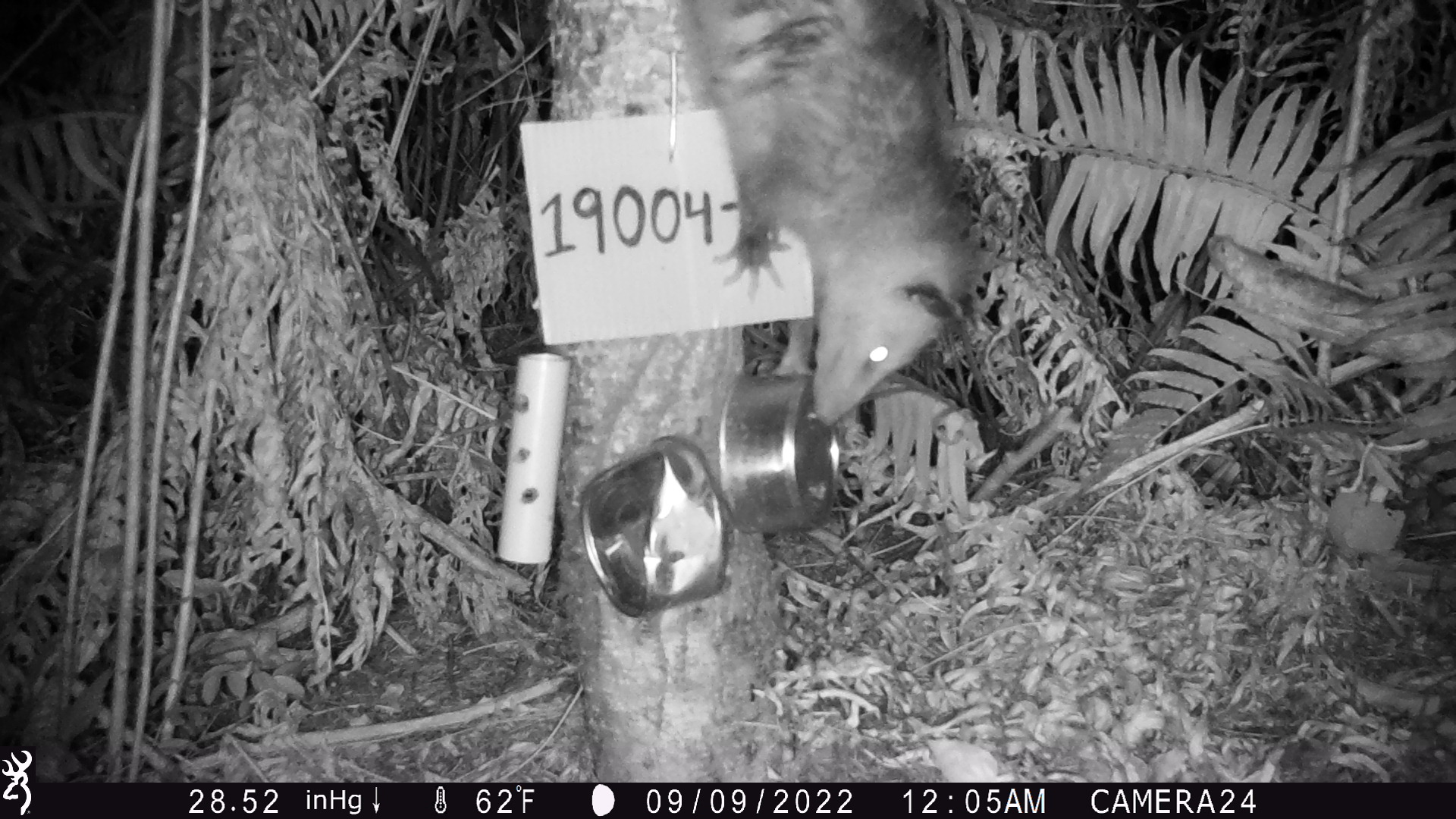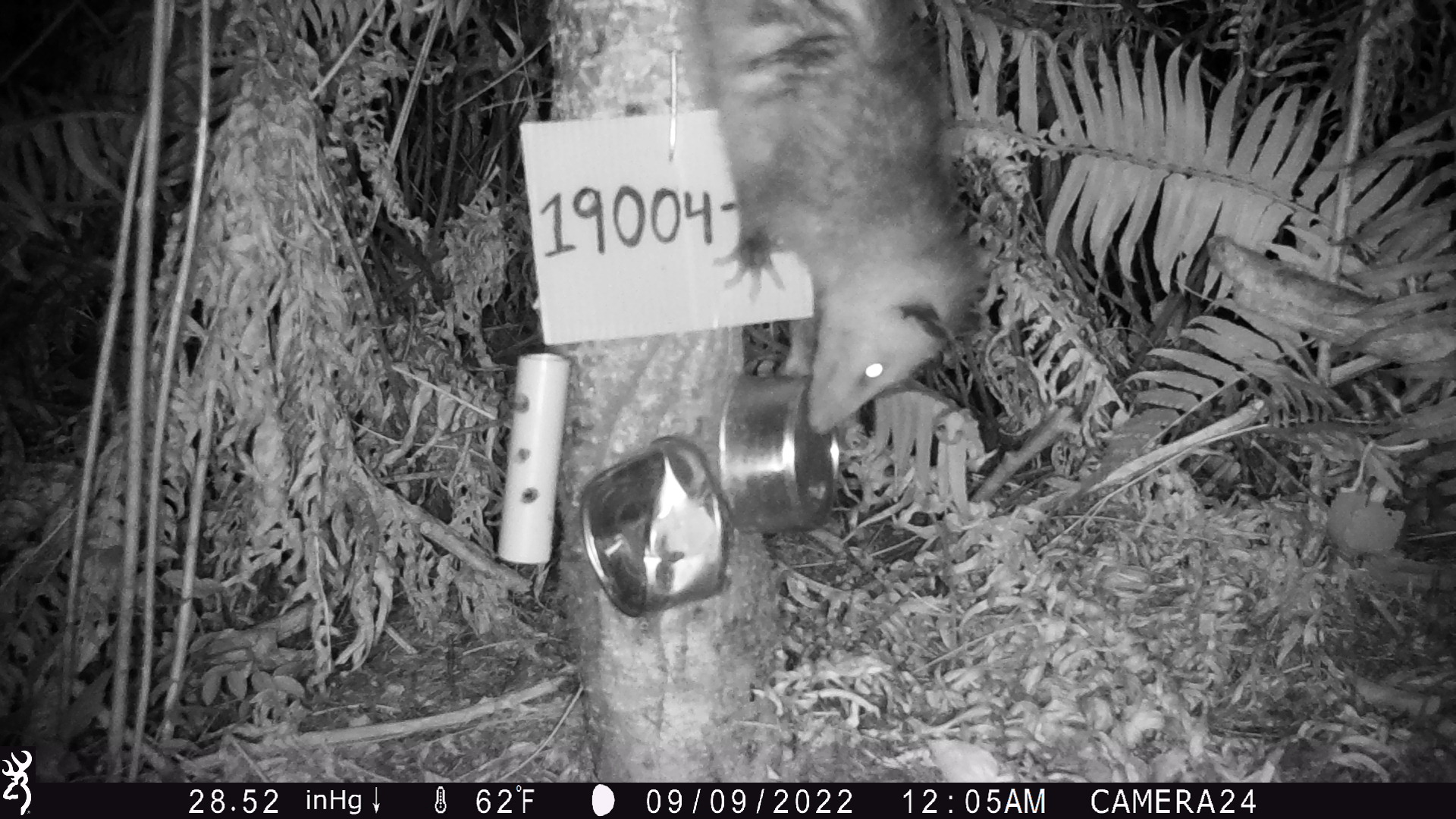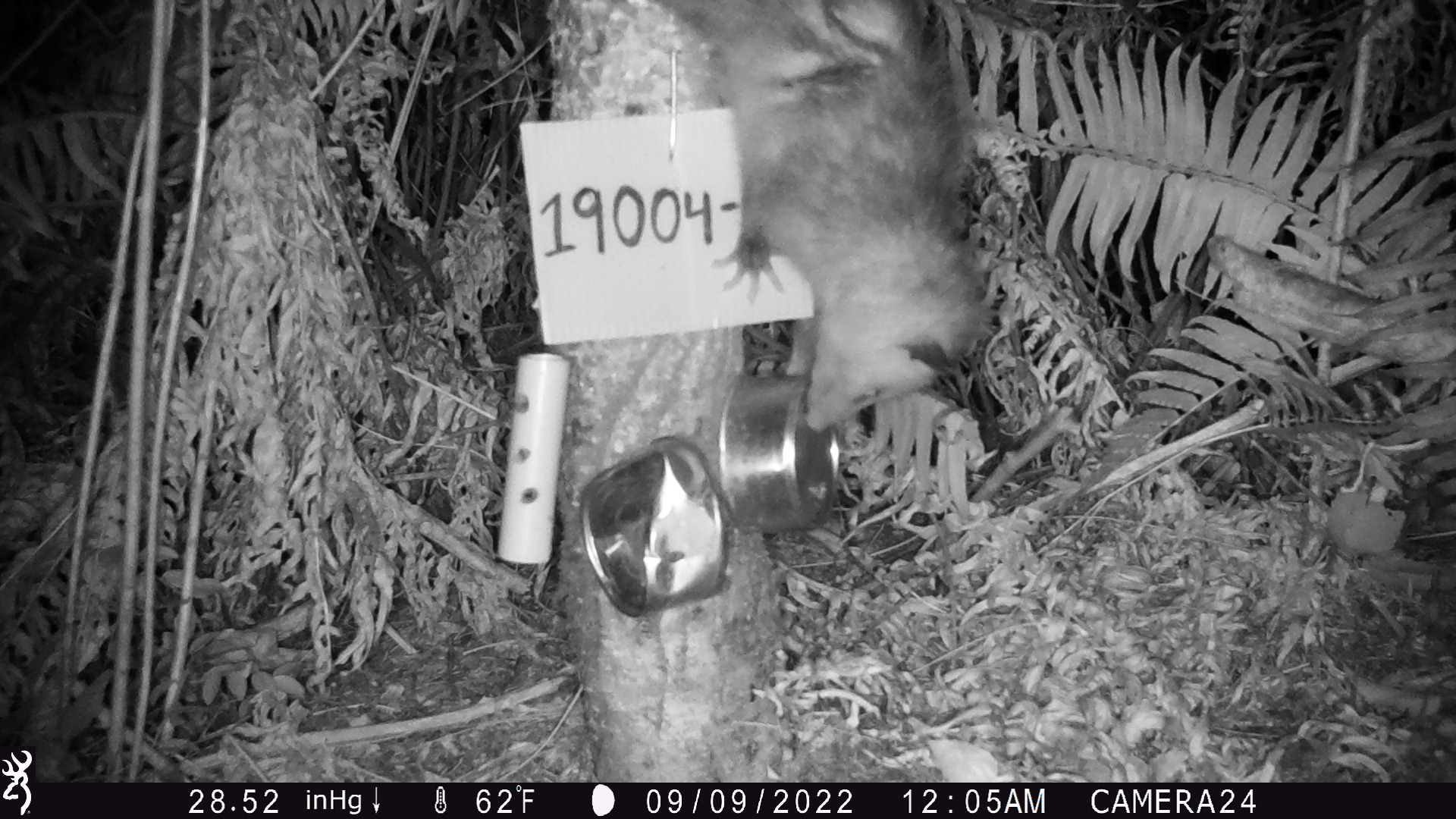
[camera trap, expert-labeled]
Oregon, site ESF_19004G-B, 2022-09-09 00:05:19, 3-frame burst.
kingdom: Animalia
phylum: Chordata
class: Mammalia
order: Didelphimorphia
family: Didelphidae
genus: Didelphis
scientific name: Didelphis virginiana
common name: virginia opossum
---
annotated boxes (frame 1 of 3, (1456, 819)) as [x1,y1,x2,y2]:
virginia opossum: [668,6,989,437]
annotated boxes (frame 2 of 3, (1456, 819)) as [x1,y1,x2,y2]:
virginia opossum: [664,2,1002,446]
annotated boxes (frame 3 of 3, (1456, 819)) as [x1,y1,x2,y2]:
virginia opossum: [655,2,990,446]